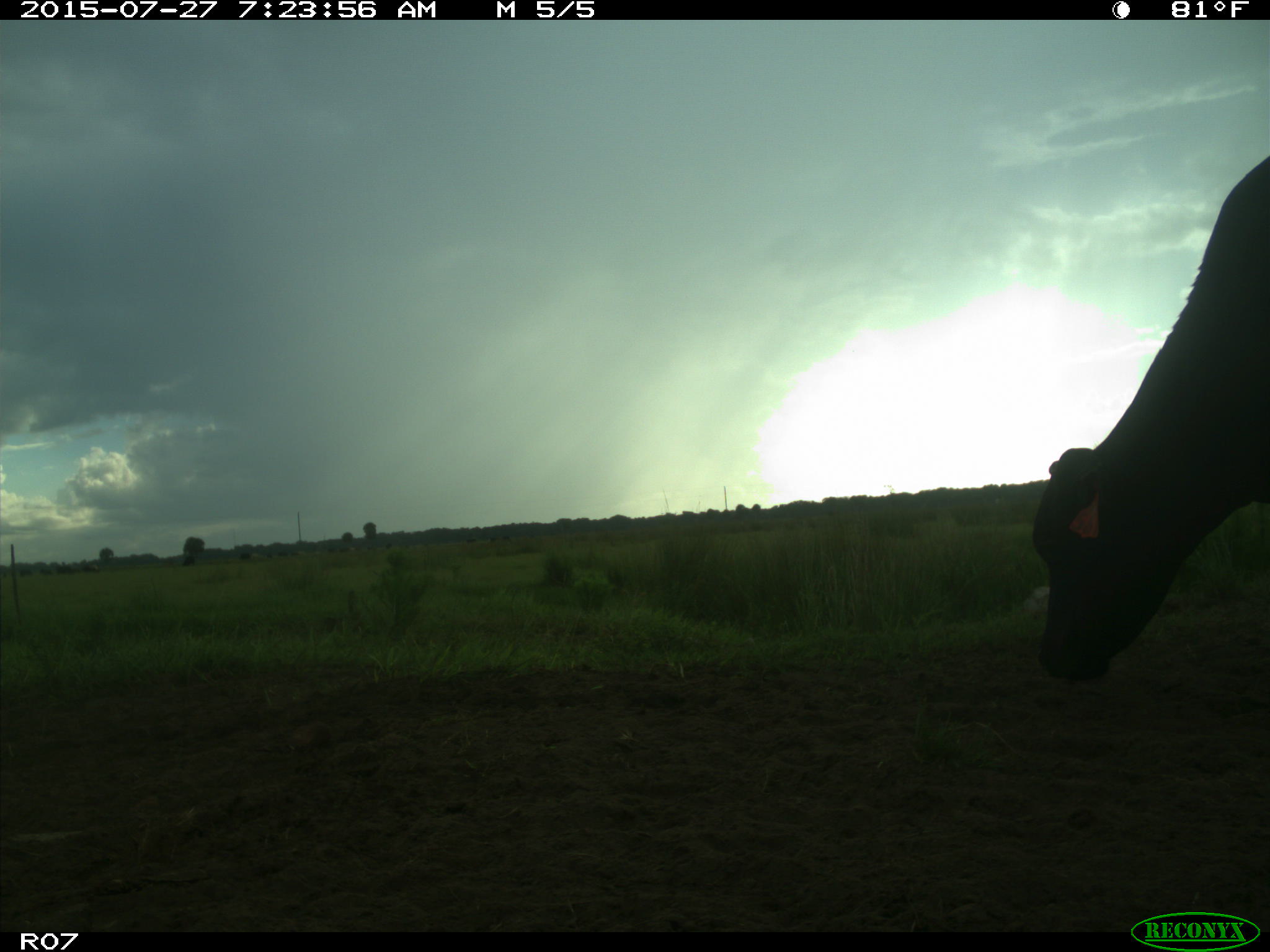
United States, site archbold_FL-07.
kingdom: Animalia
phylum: Chordata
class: Mammalia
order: Artiodactyla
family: Bovidae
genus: Bos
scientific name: Bos taurus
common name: domestic cow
Bos taurus (domestic cow).